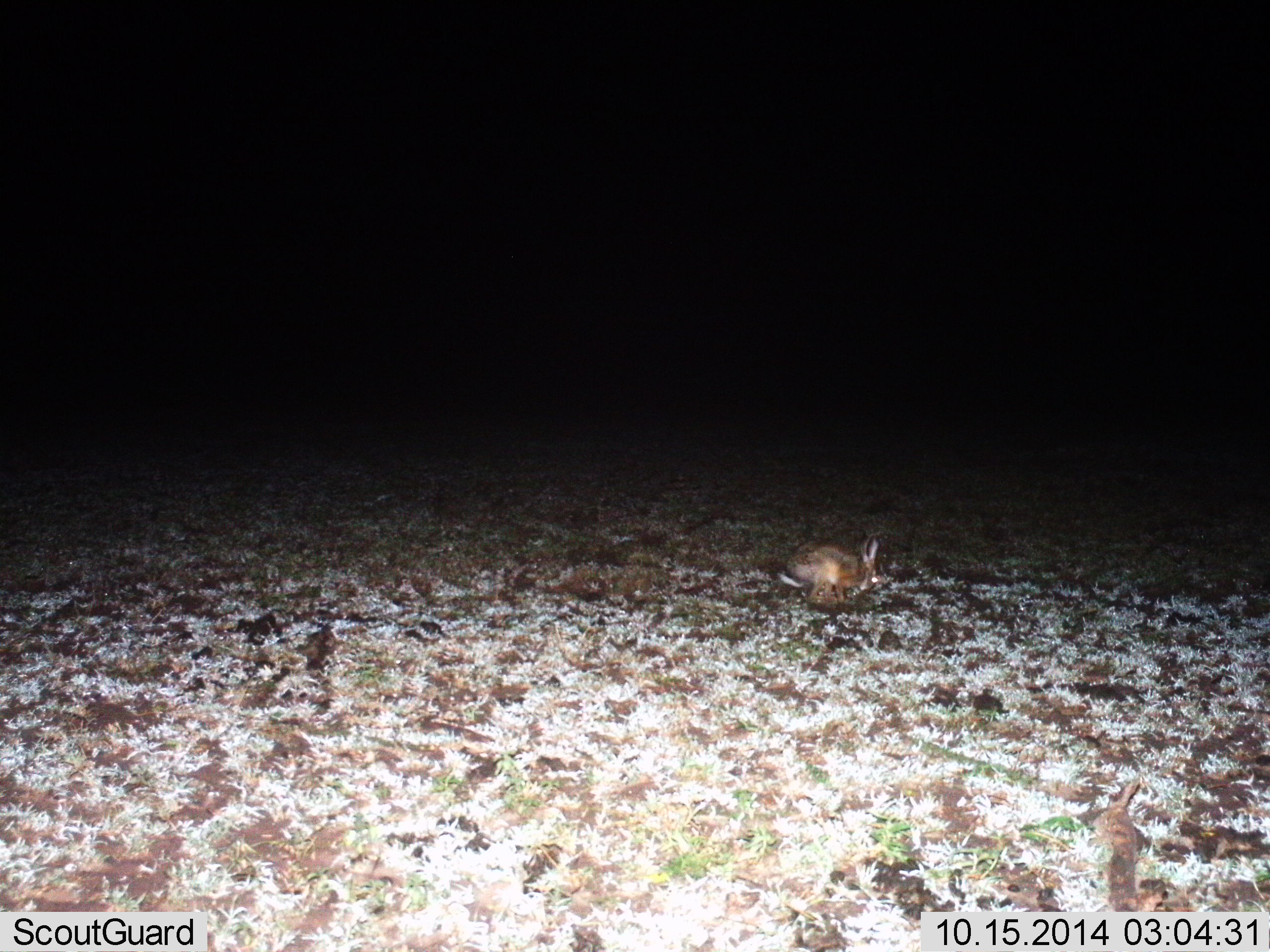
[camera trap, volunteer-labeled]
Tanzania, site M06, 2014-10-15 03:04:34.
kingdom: Animalia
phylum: Chordata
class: Mammalia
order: Lagomorpha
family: Leporidae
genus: Lepus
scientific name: Lepus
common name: hare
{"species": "hare (Lepus)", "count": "1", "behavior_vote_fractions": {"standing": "20%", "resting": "20%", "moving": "40%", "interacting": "0%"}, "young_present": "0%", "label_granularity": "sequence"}